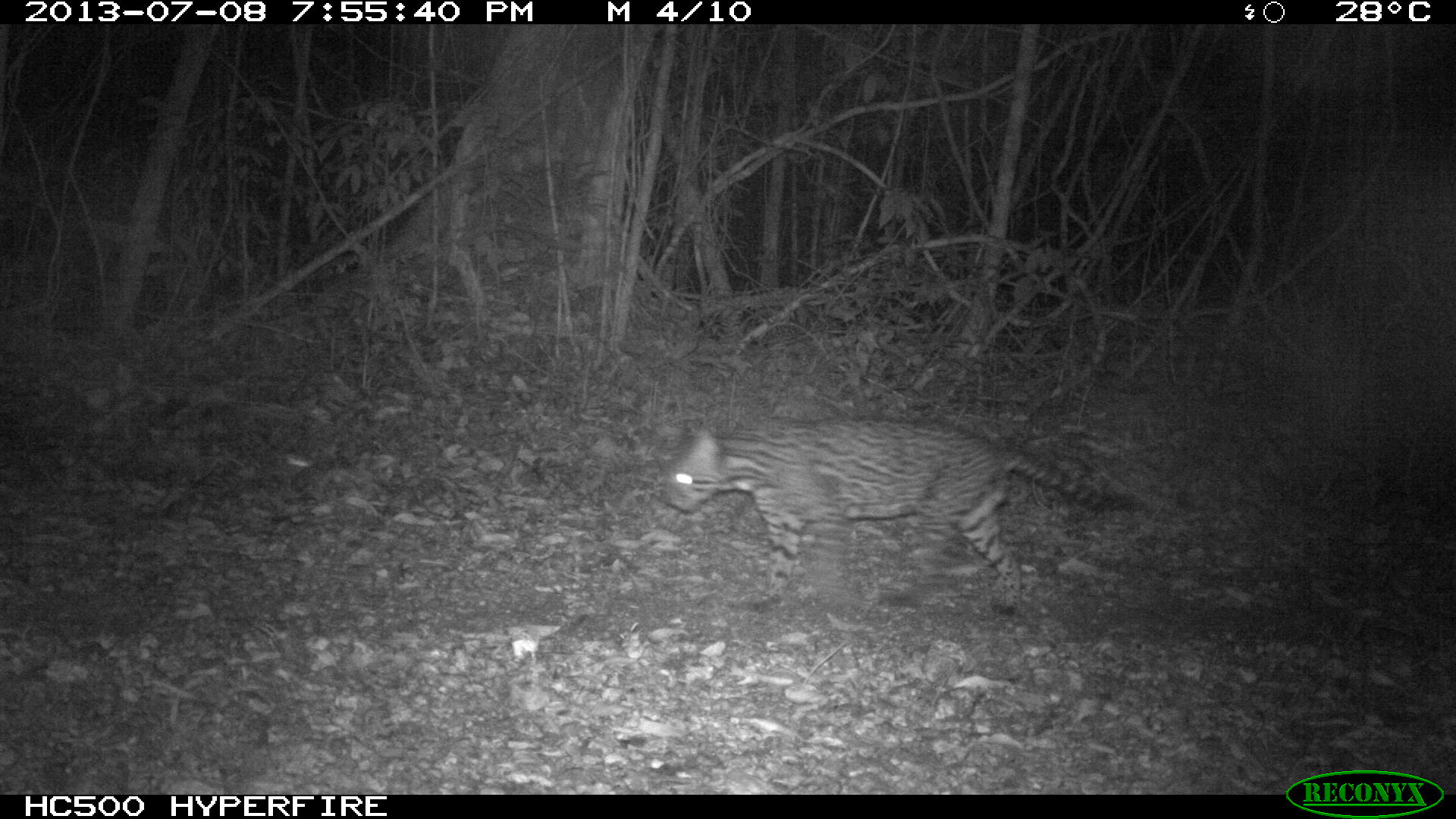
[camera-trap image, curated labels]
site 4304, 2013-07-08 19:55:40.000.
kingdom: Animalia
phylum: Chordata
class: Mammalia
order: Carnivora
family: Felidae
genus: Leopardus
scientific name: Leopardus pardalis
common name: ocelot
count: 1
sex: male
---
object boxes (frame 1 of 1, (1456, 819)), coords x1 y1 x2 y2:
leopardus pardalis: 661 411 1135 617